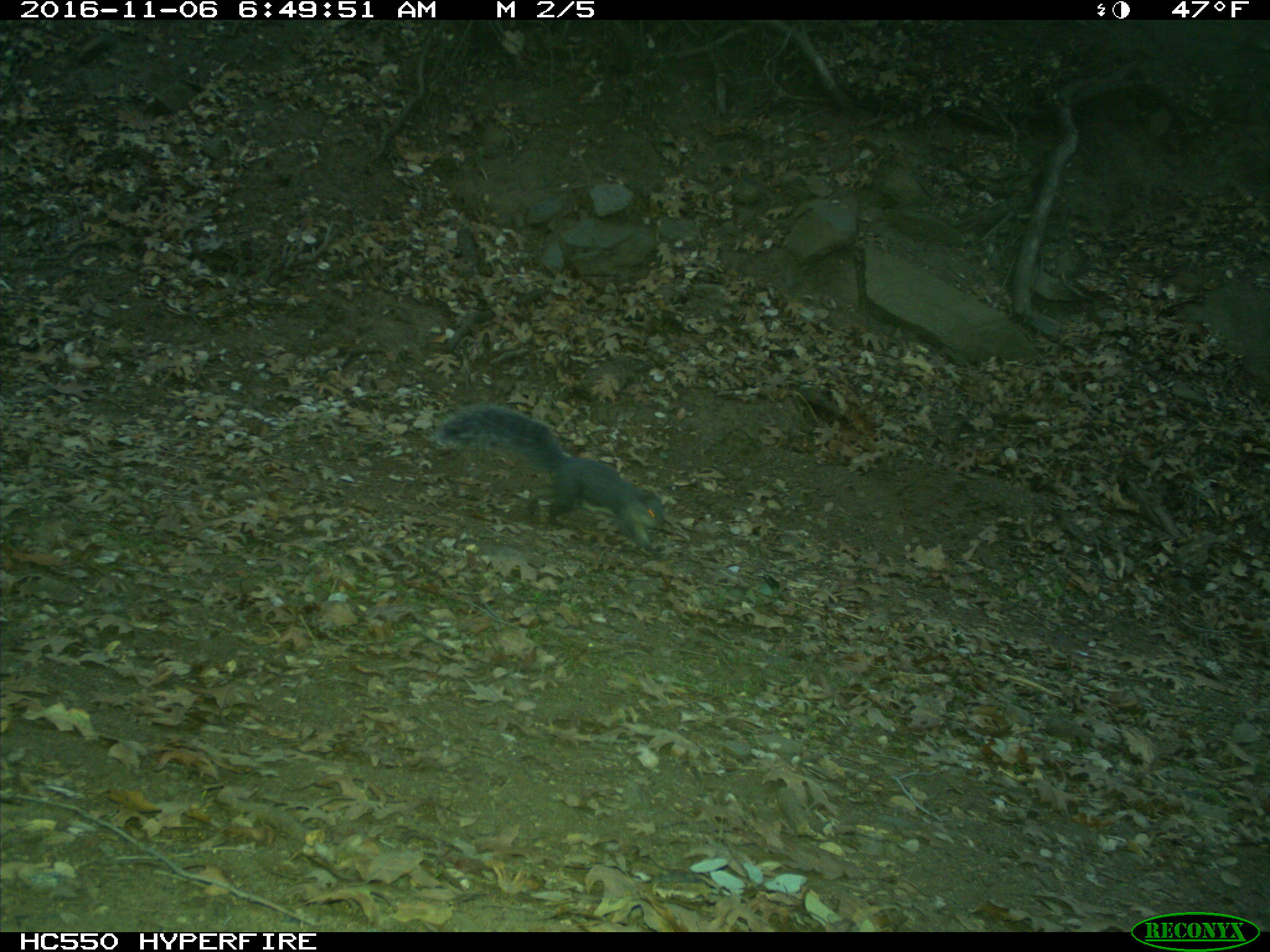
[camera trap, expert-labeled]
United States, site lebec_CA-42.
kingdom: Animalia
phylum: Chordata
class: Mammalia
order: Rodentia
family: Sciuridae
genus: Sciurus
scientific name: Sciurus carolinensis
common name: eastern gray squirrel